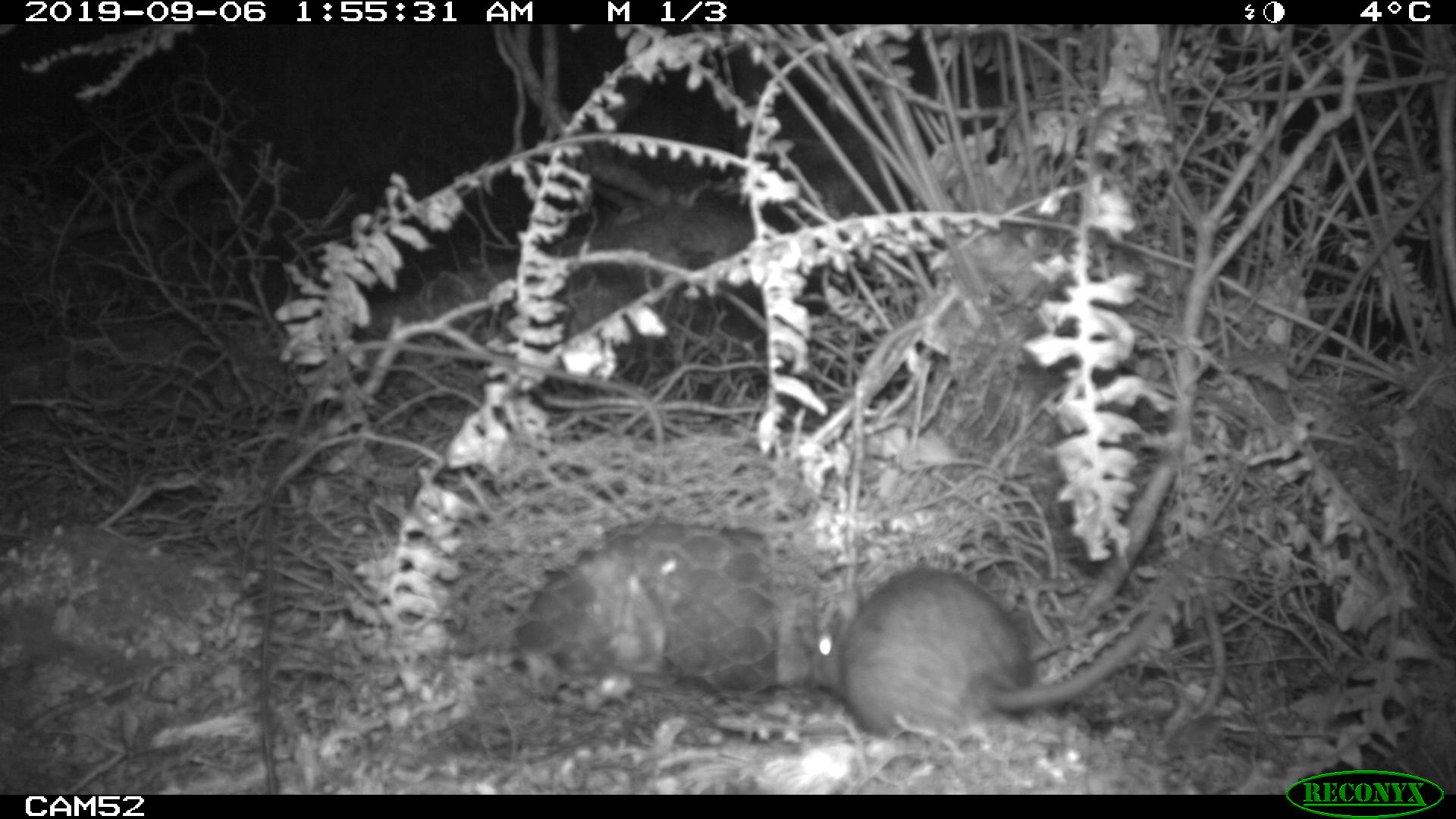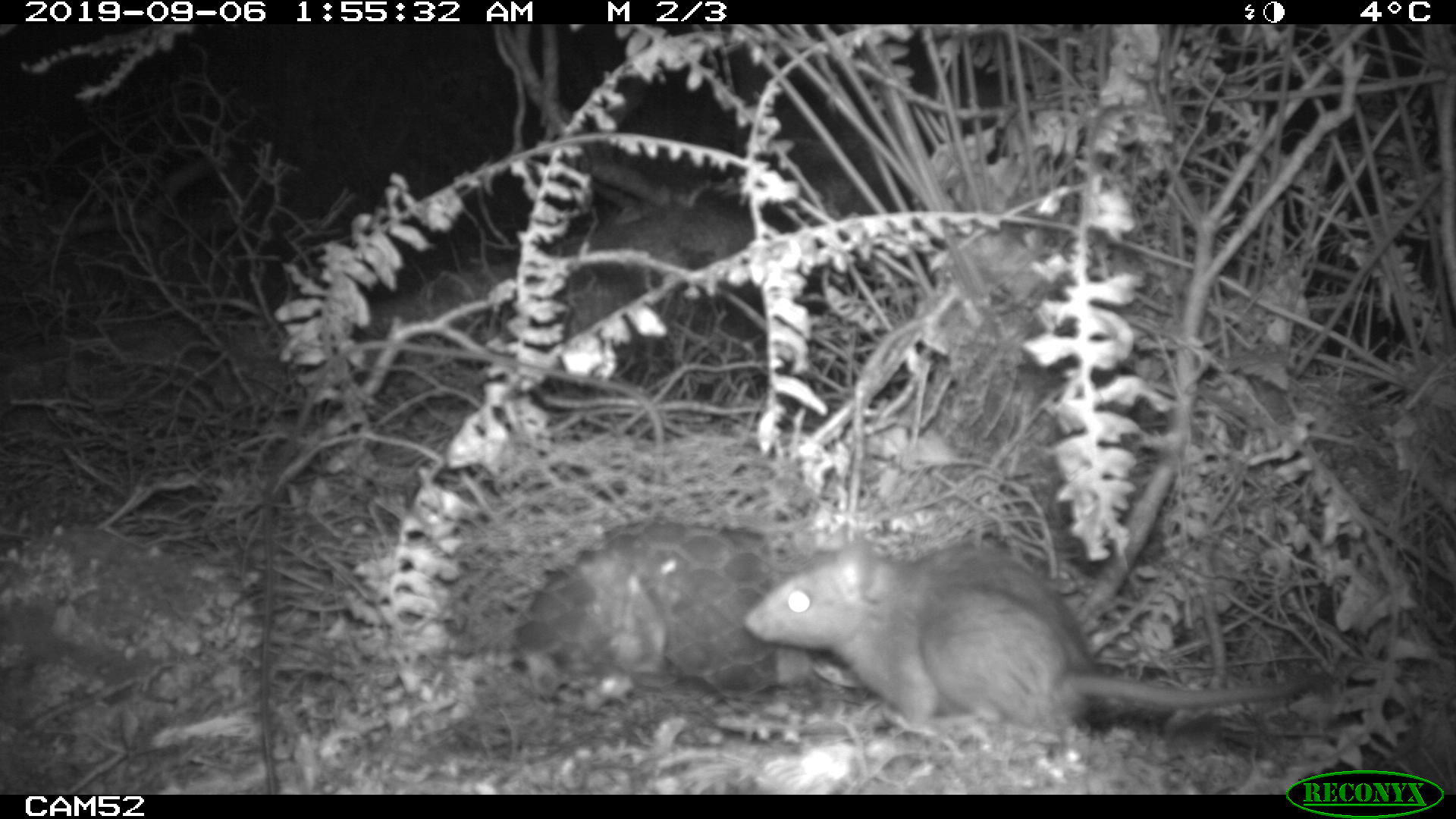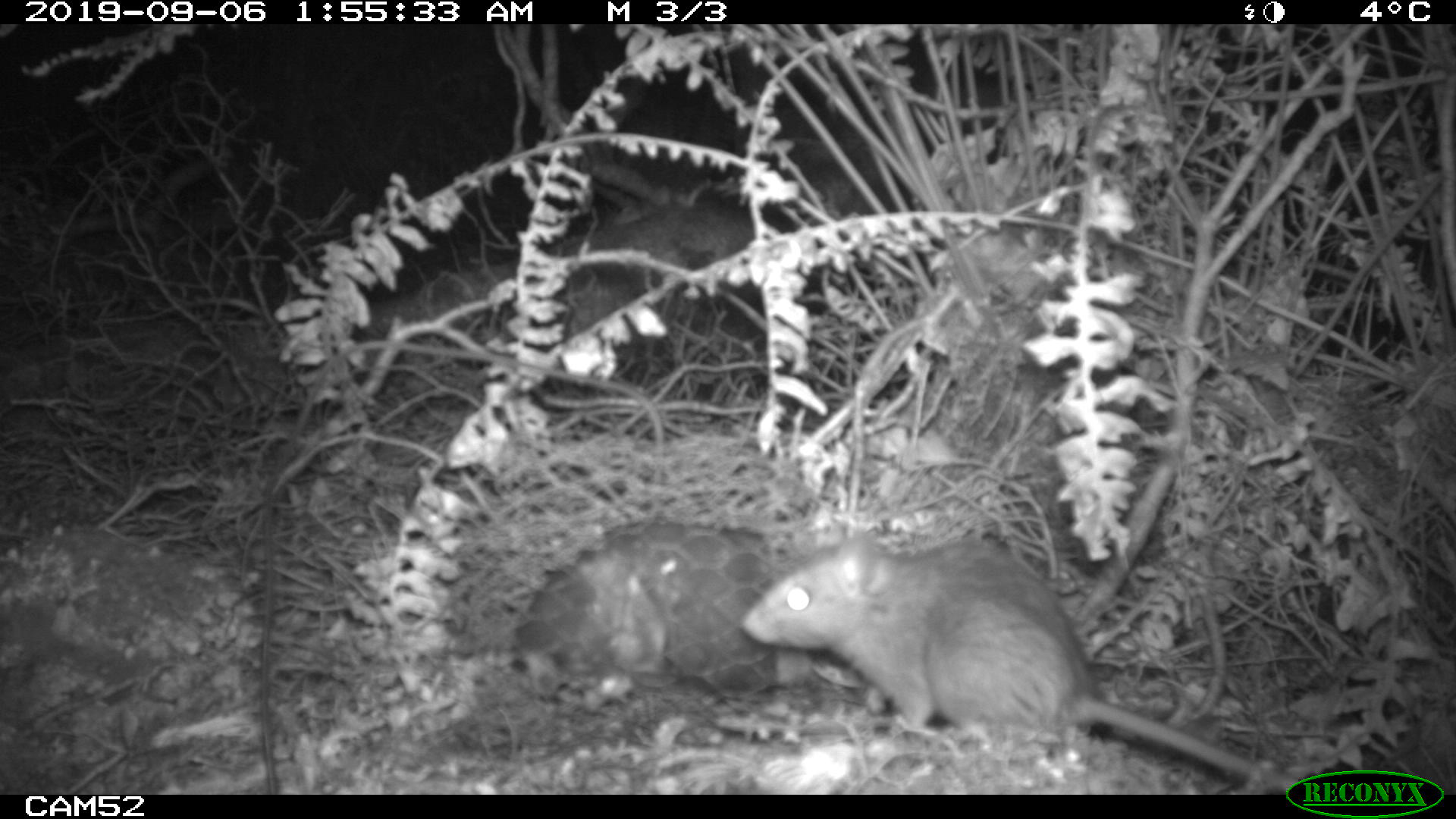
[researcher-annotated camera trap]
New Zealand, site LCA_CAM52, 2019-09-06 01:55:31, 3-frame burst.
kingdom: Animalia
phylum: Chordata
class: Mammalia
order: Rodentia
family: Muridae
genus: Rattus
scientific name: Rattus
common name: rat